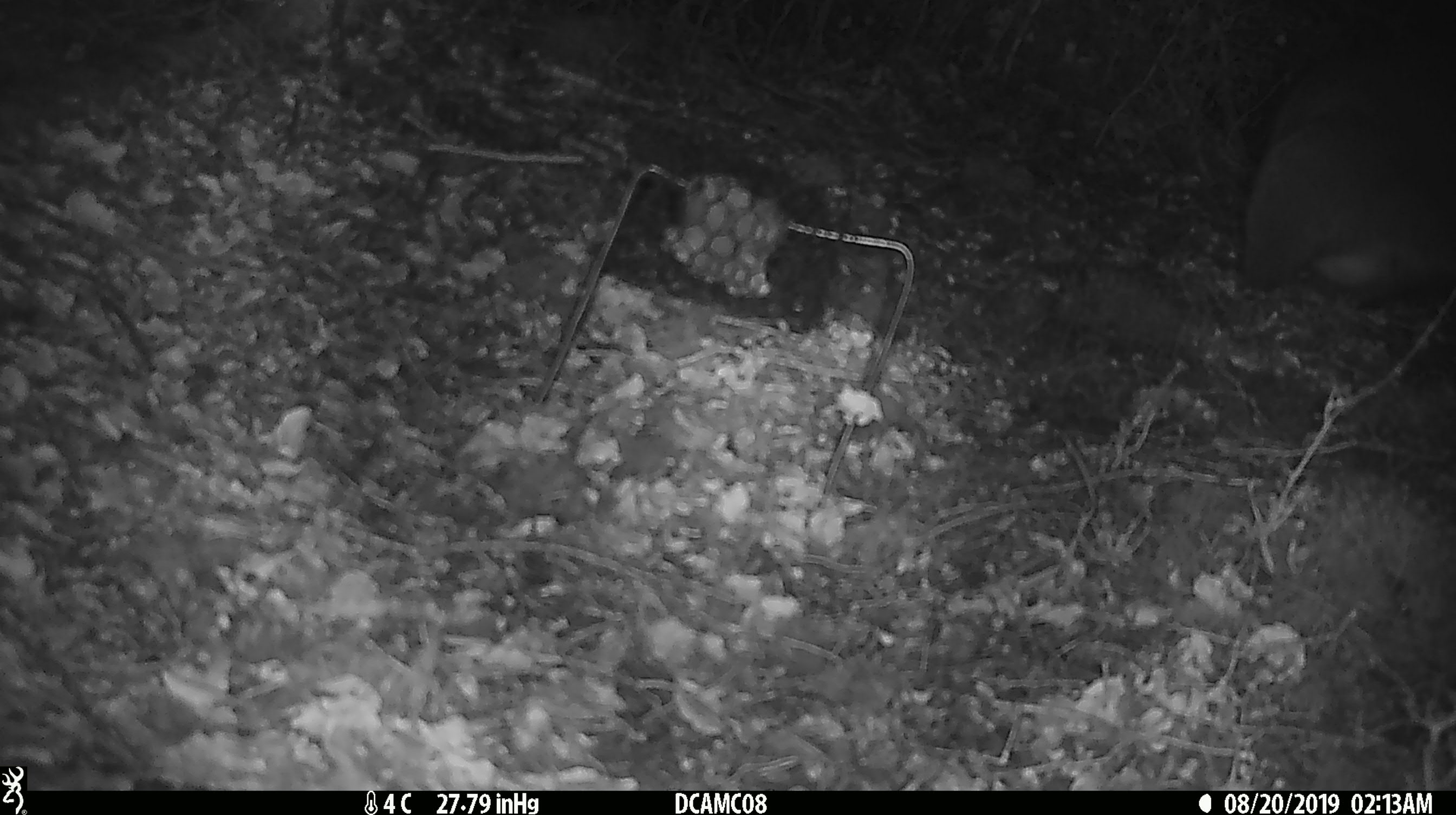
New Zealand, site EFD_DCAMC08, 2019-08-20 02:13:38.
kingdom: Animalia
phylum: Chordata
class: Mammalia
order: Diprotodontia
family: Phalangeridae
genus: Trichosurus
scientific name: Trichosurus vulpecula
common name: common brushtail possum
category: possum